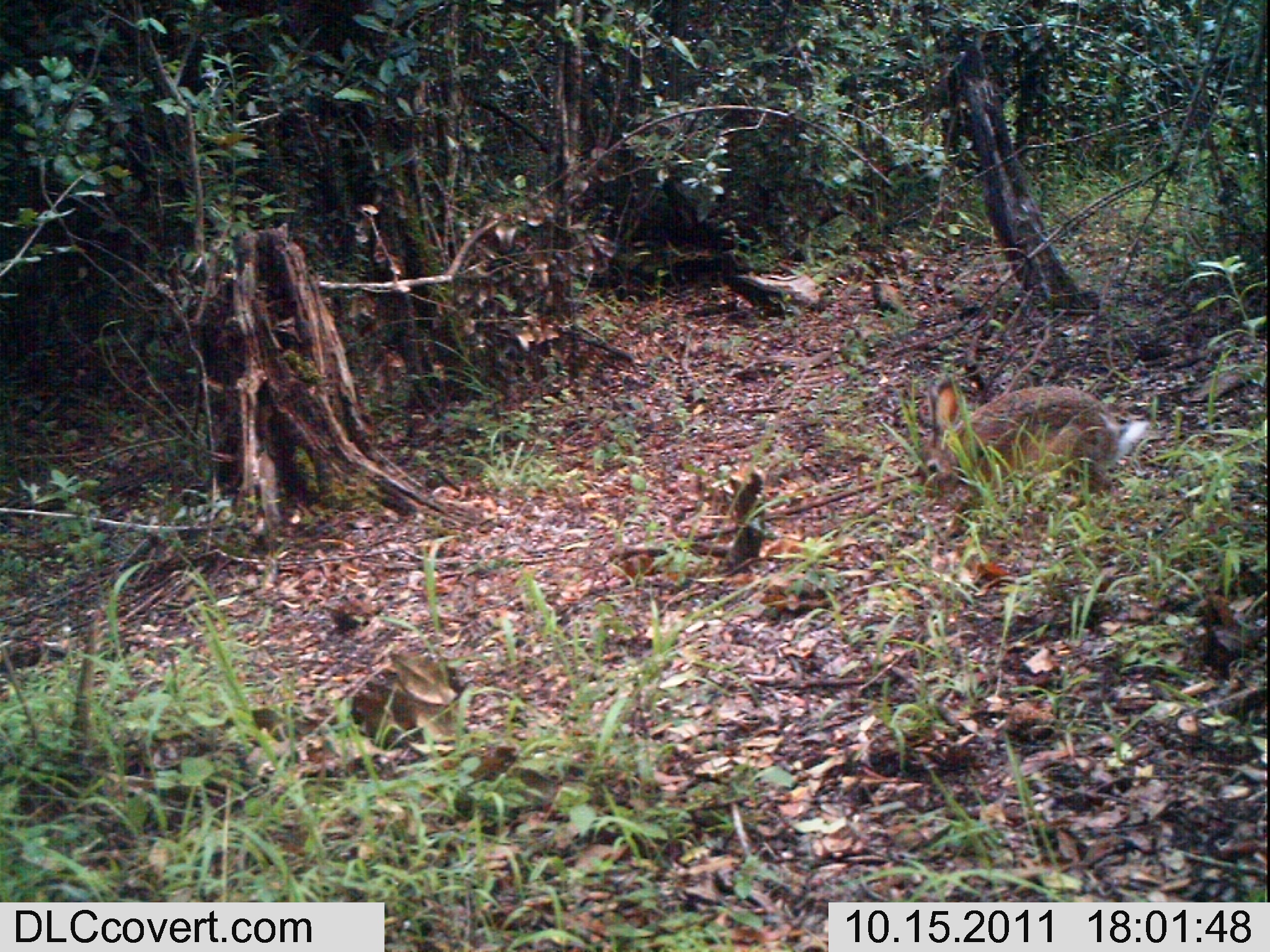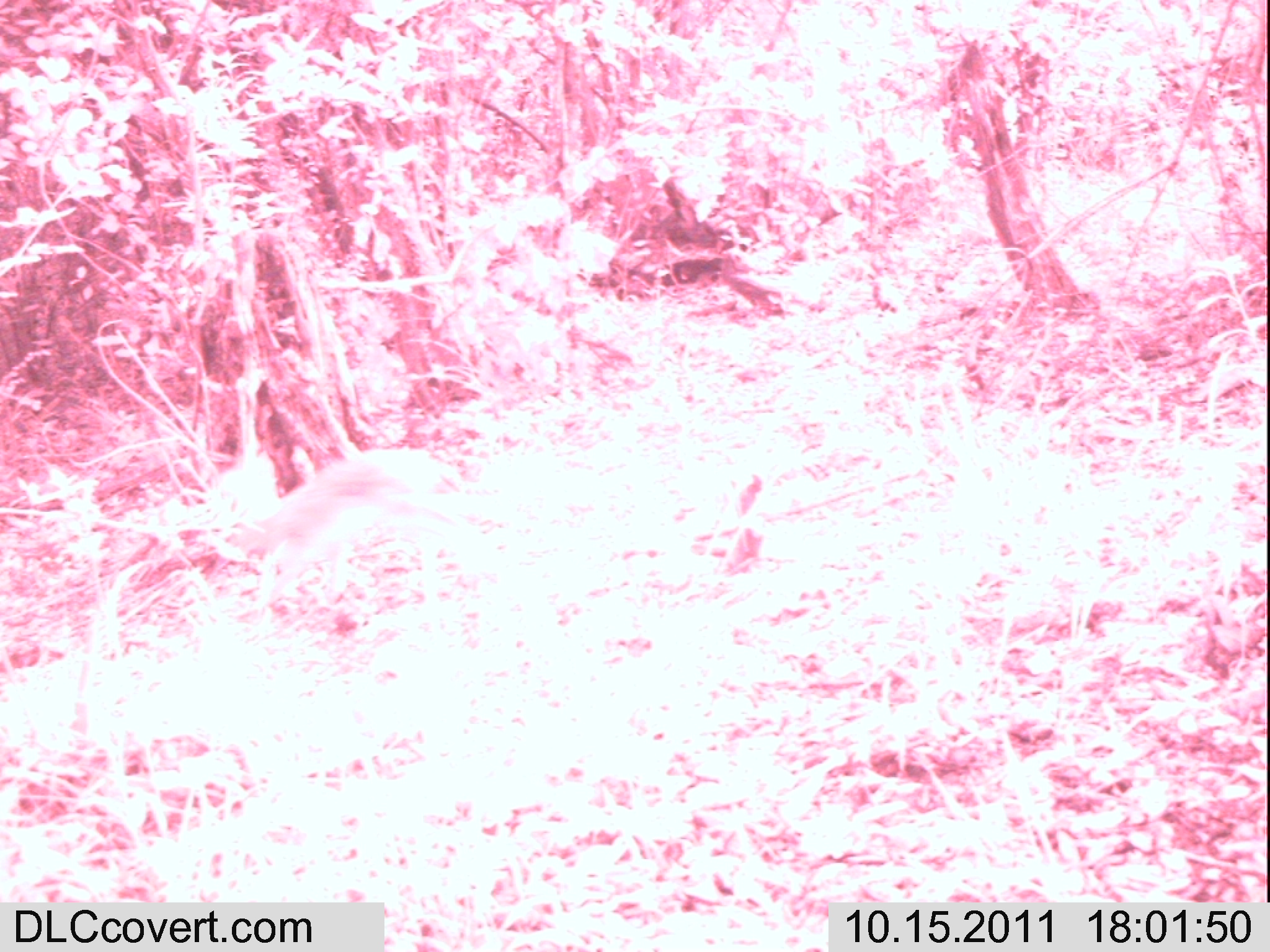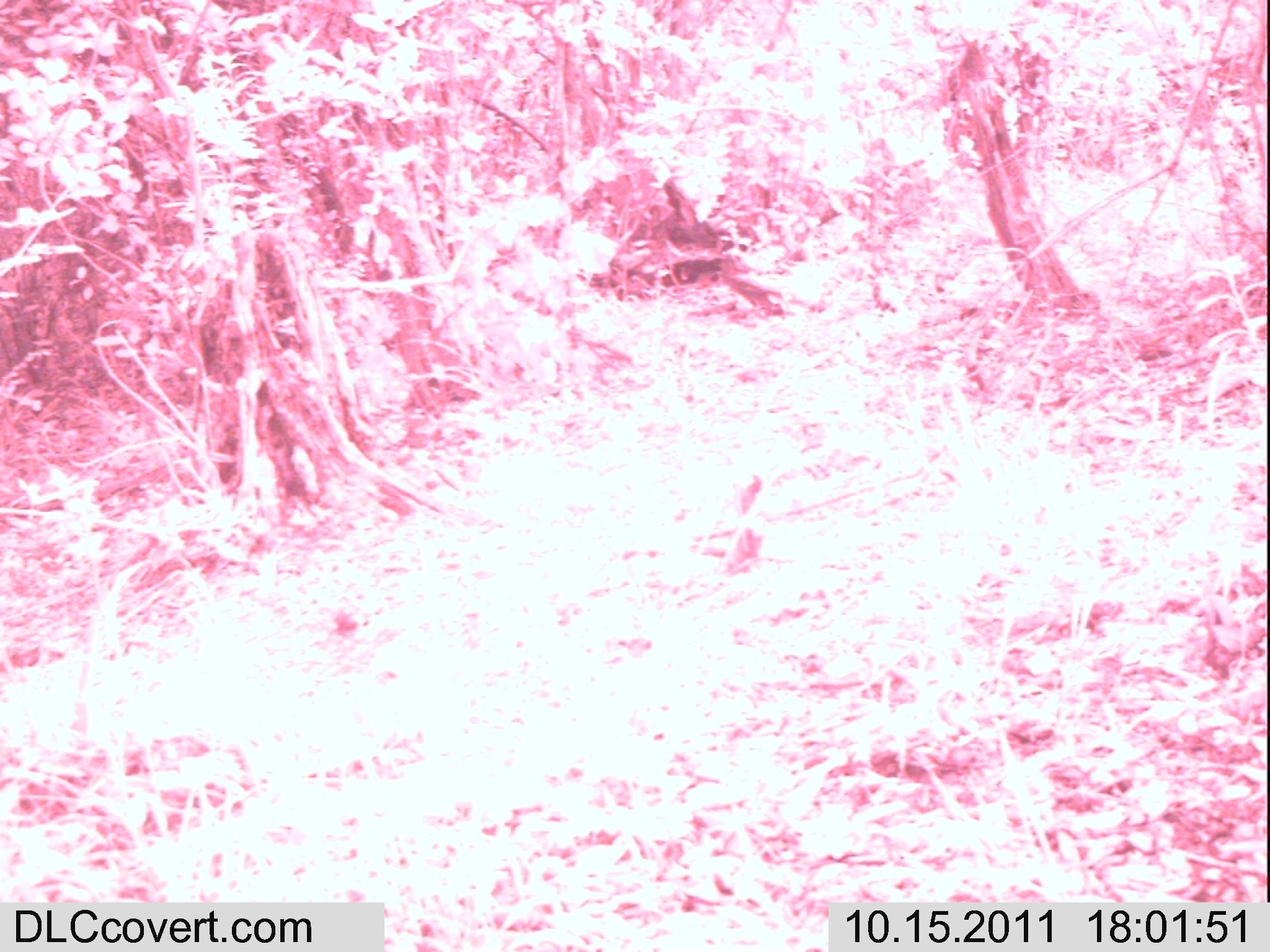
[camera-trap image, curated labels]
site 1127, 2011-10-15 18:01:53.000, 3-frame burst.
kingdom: Animalia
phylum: Chordata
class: Mammalia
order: Lagomorpha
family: Leporidae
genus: Lepus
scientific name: Lepus saxatilis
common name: scrub hare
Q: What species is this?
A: Lepus saxatilis (scrub hare).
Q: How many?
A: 1.